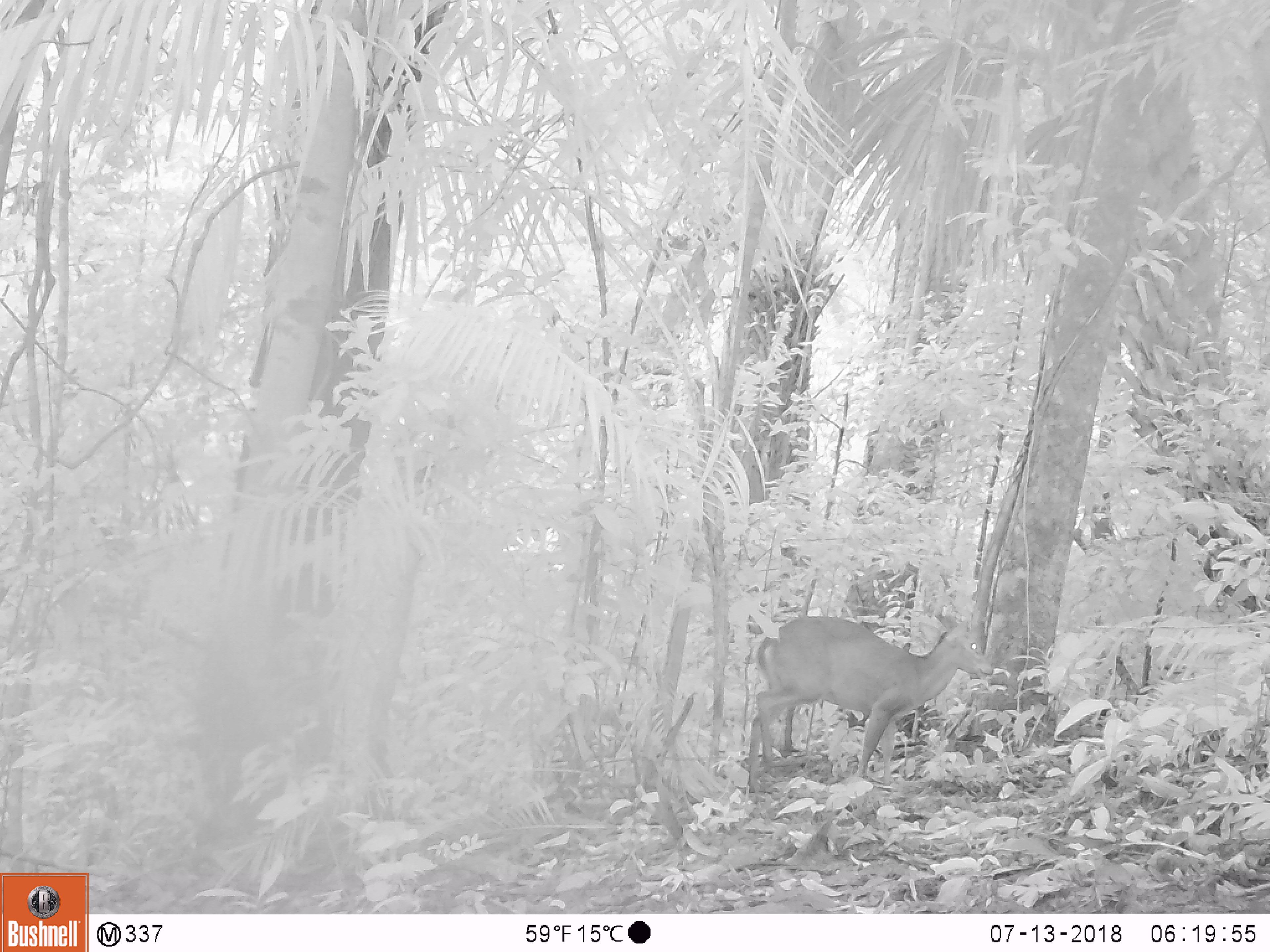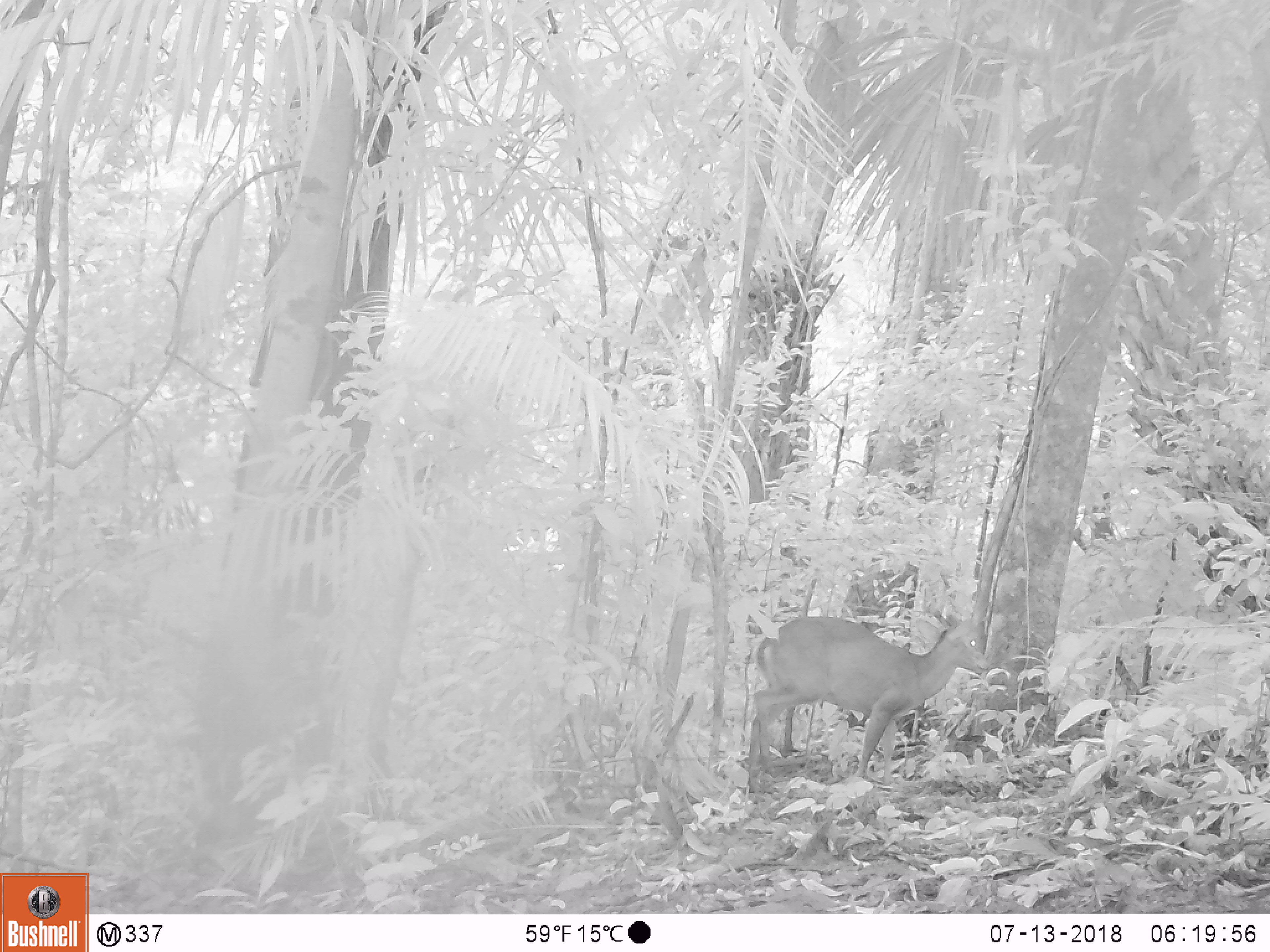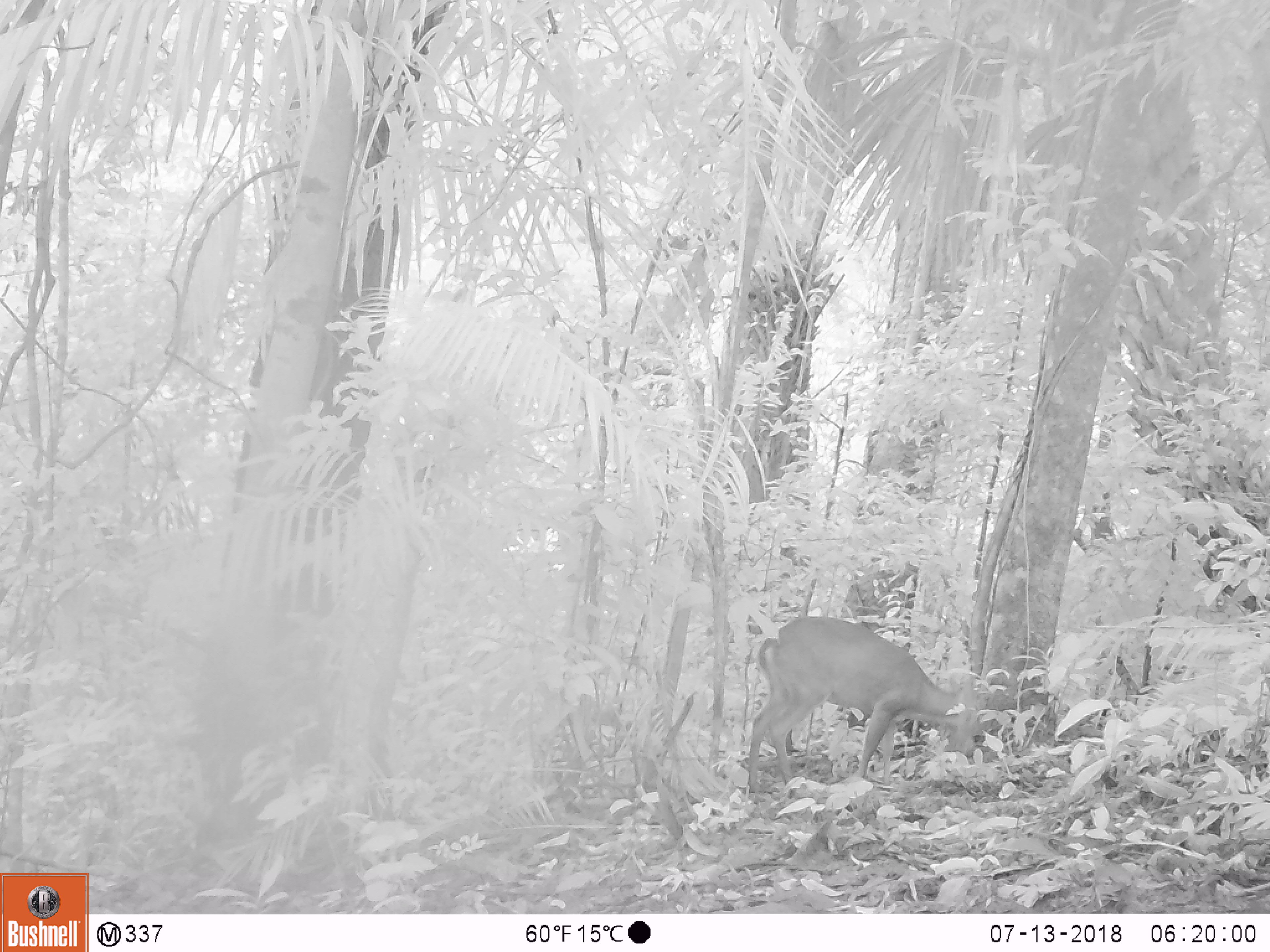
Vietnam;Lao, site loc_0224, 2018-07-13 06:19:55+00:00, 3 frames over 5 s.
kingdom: Animalia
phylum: Chordata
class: Mammalia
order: Artiodactyla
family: Cervidae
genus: Muntiacus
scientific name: Muntiacus vuquangensis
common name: large-antlered muntjac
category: large antlered muntjac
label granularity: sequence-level